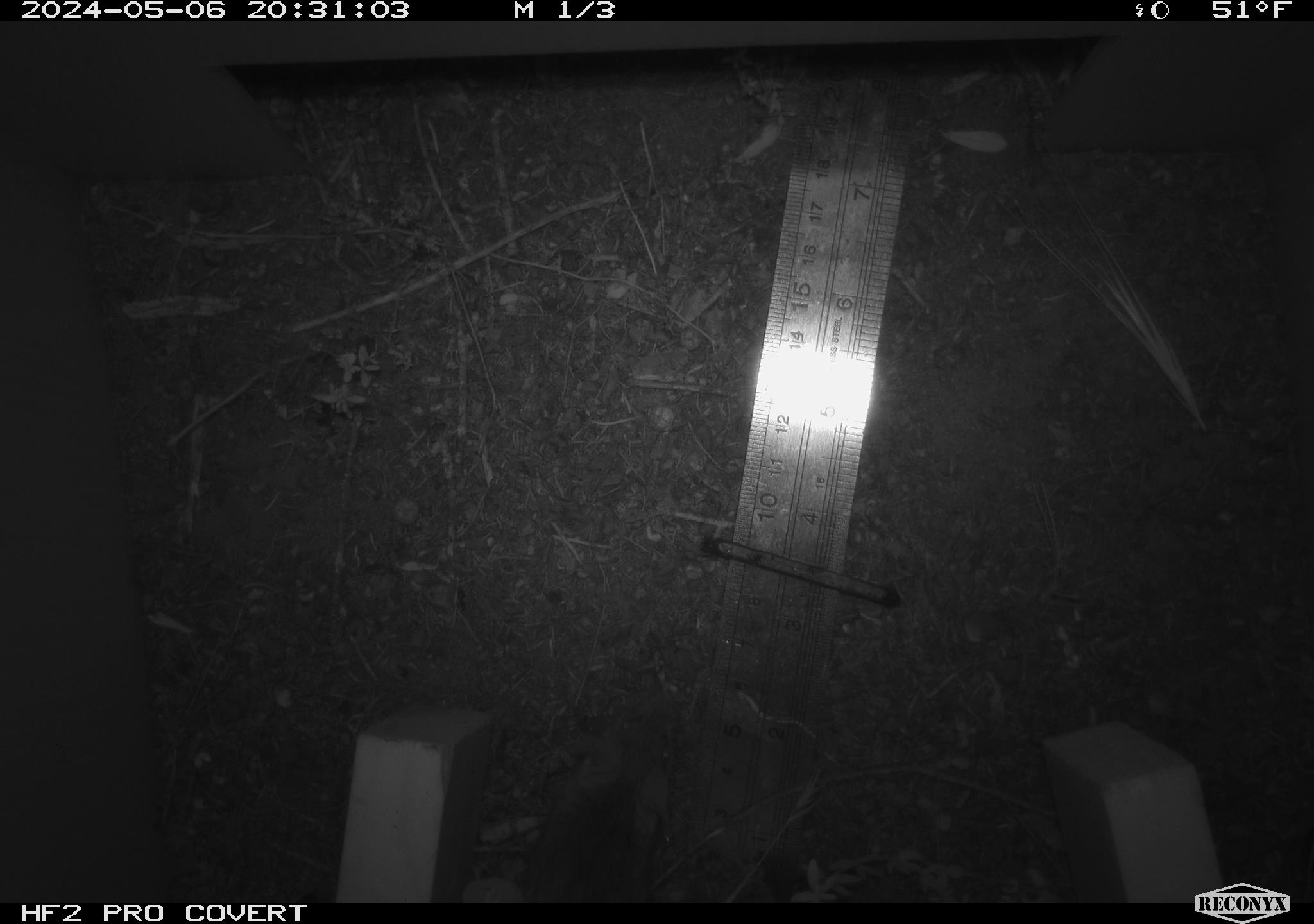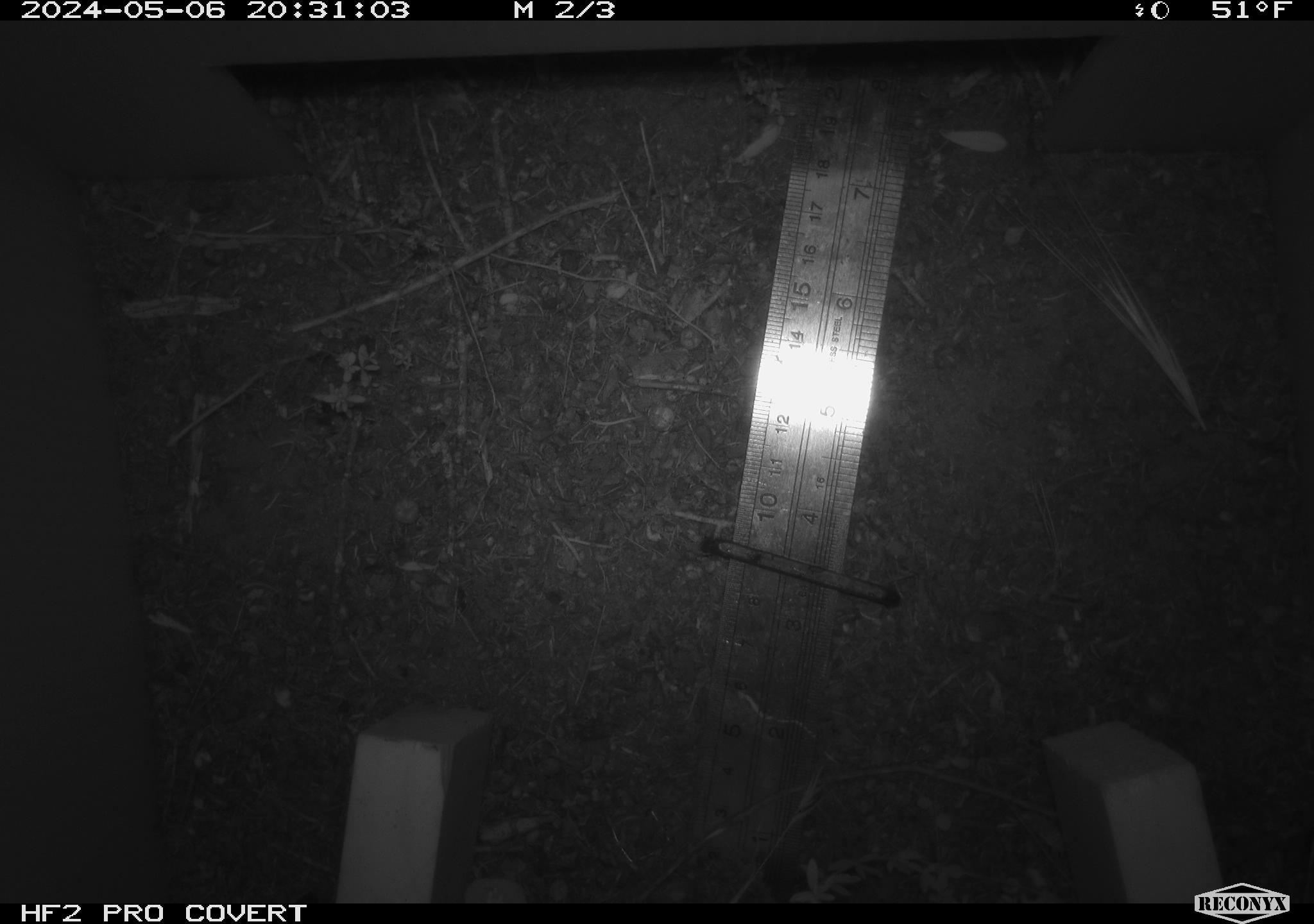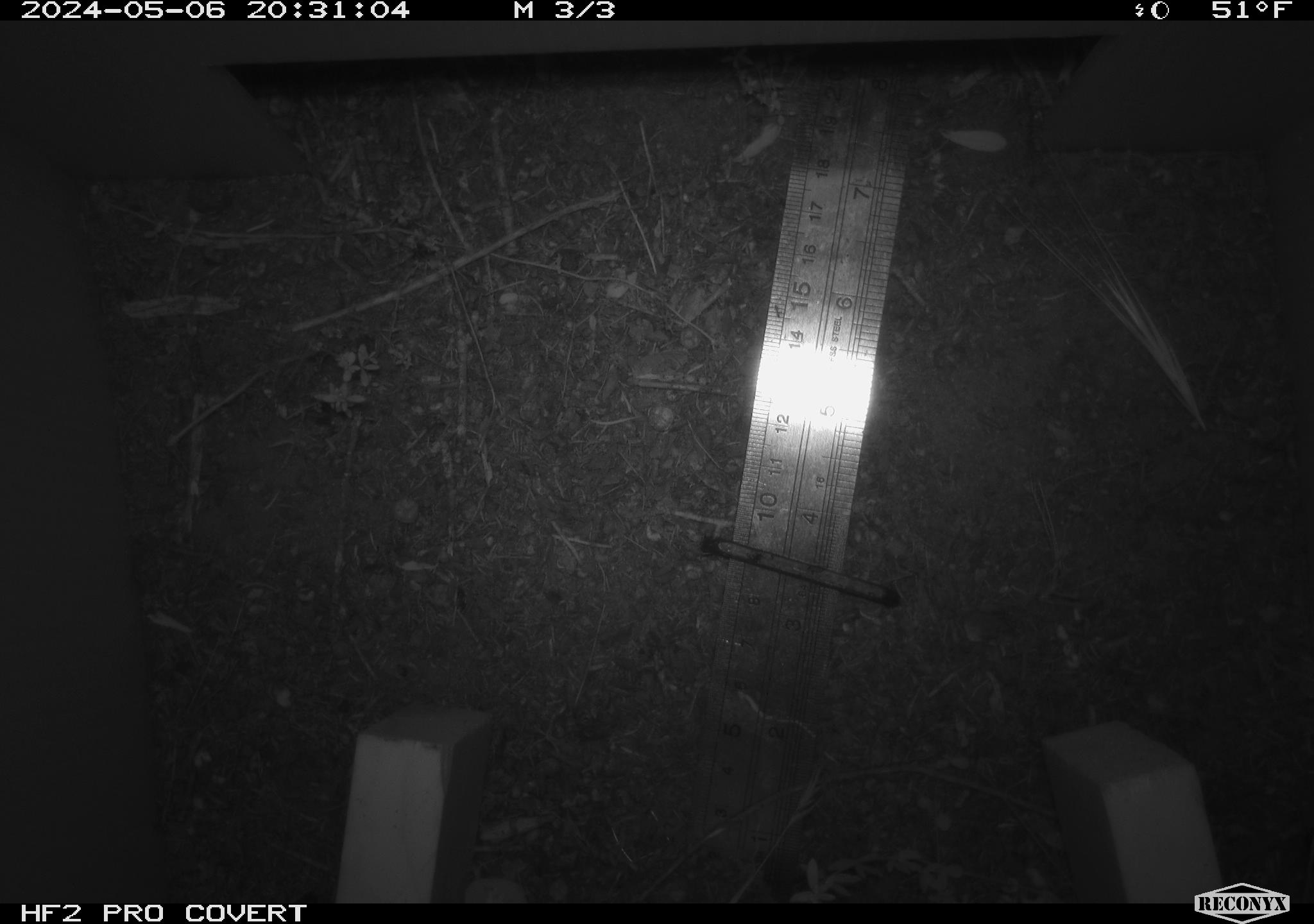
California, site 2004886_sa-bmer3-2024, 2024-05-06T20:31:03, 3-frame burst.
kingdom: Animalia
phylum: Chordata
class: Mammalia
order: Rodentia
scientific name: Rodentia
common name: mouse species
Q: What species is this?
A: Mouse species (Rodentia).